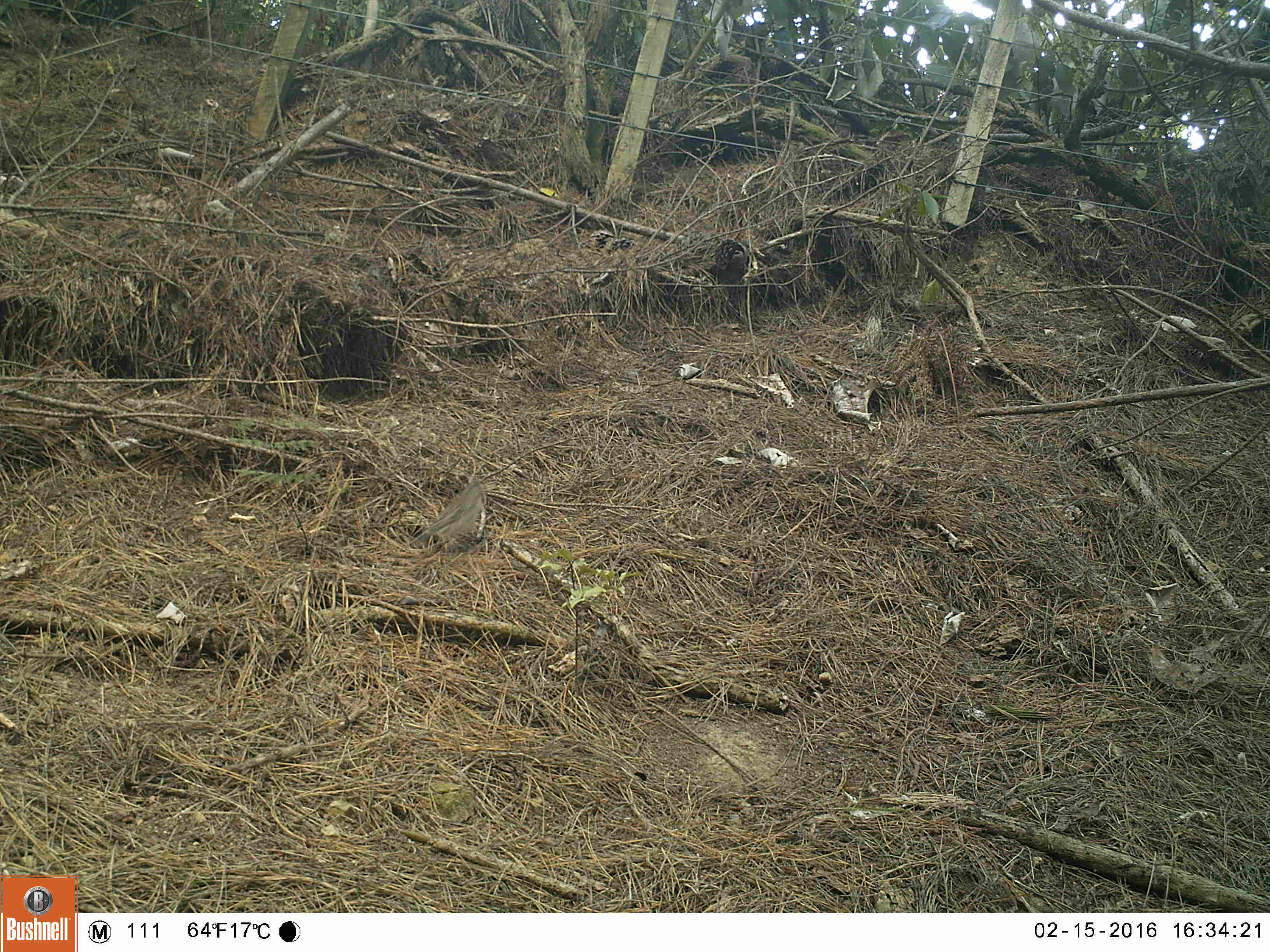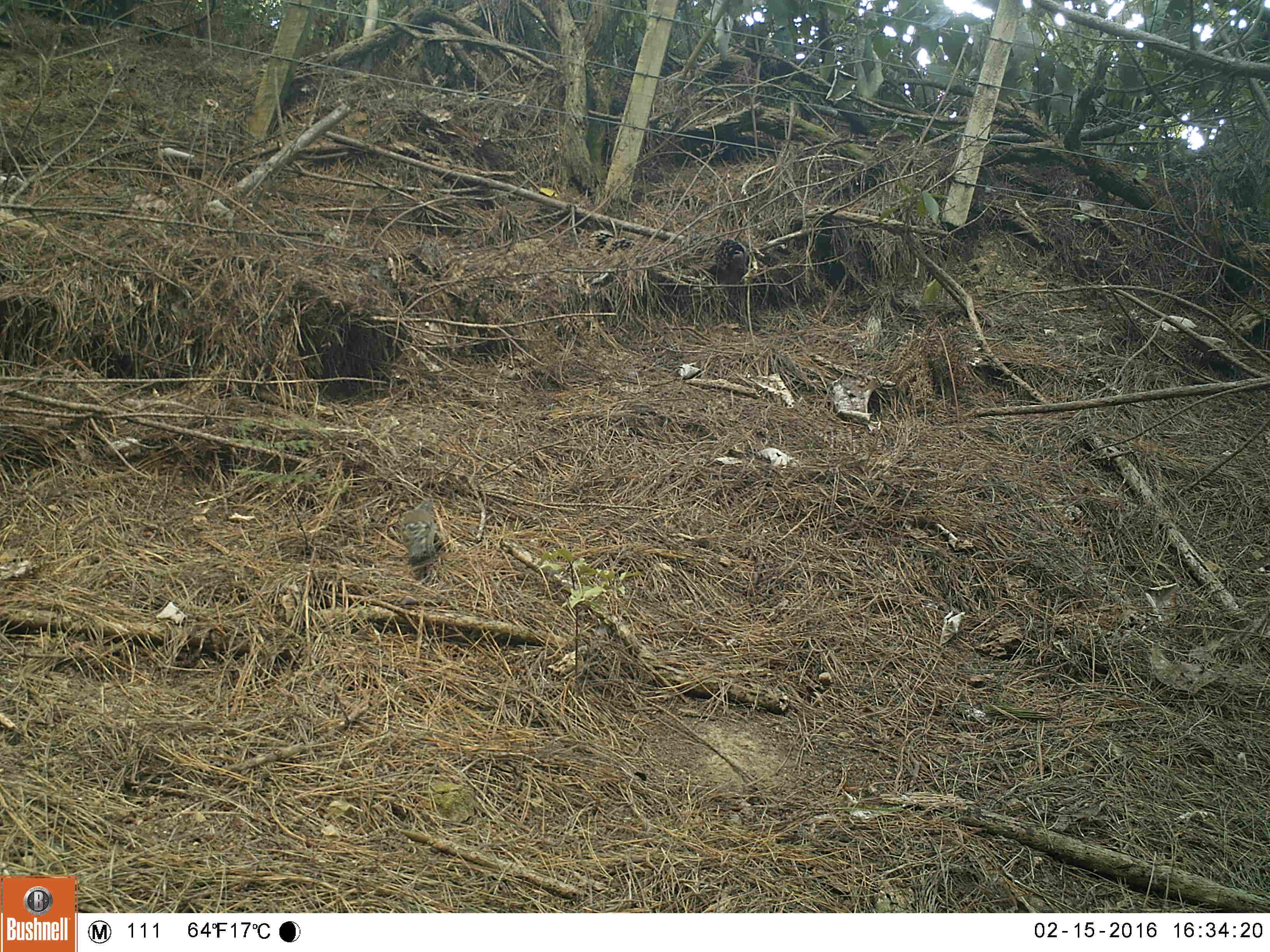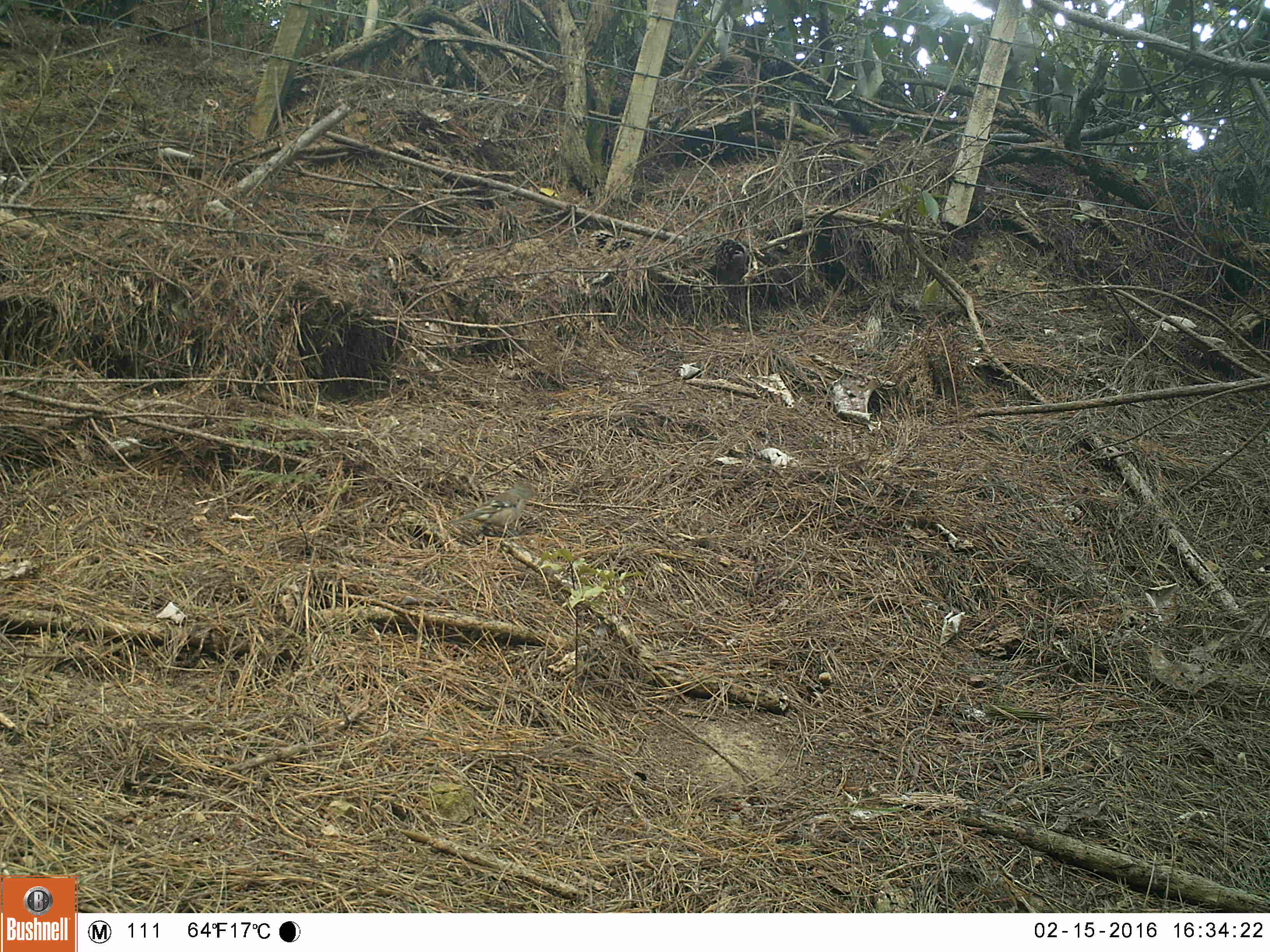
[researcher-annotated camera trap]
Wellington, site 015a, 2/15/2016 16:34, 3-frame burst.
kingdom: Animalia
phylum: Chordata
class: Aves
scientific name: Aves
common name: bird